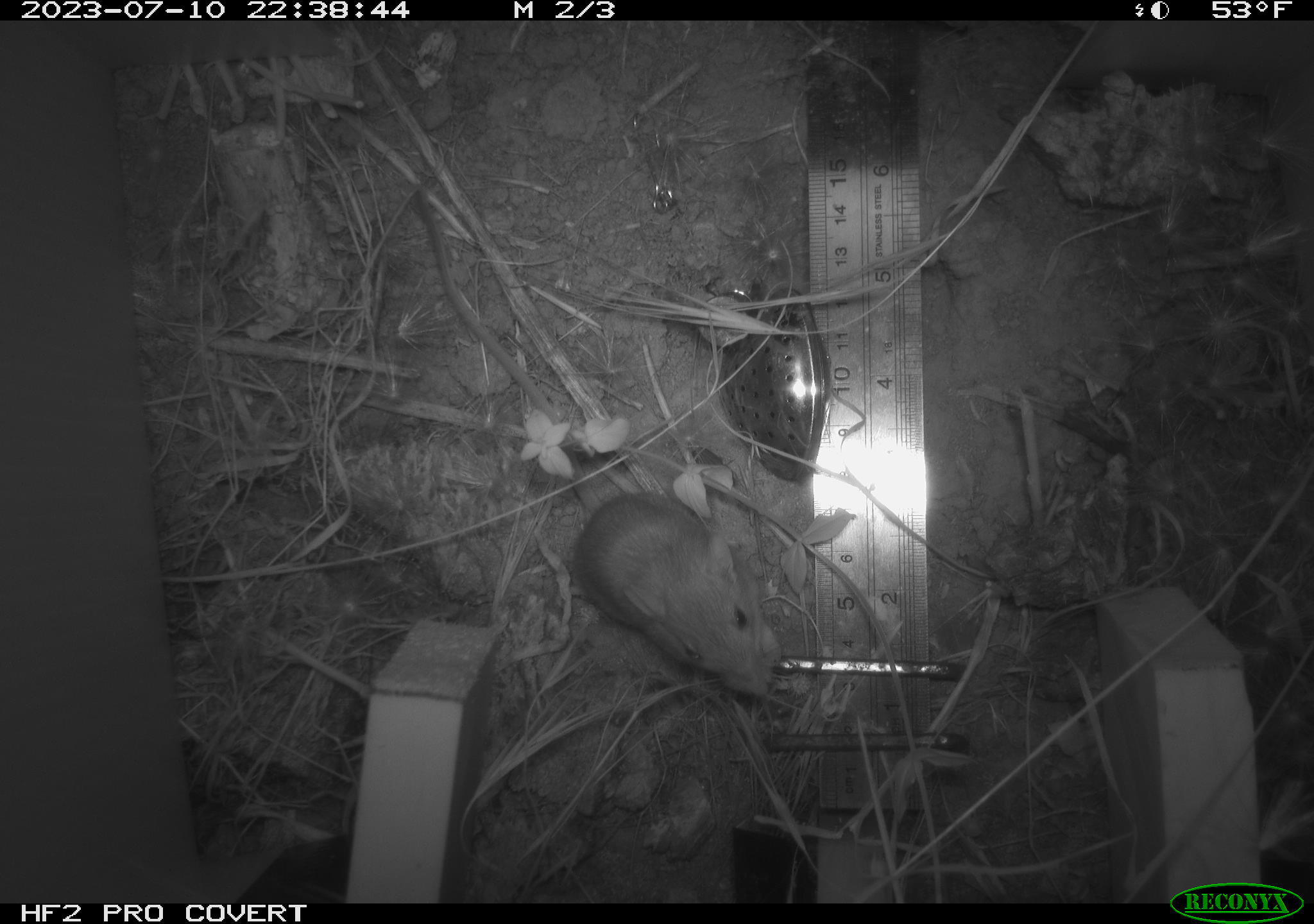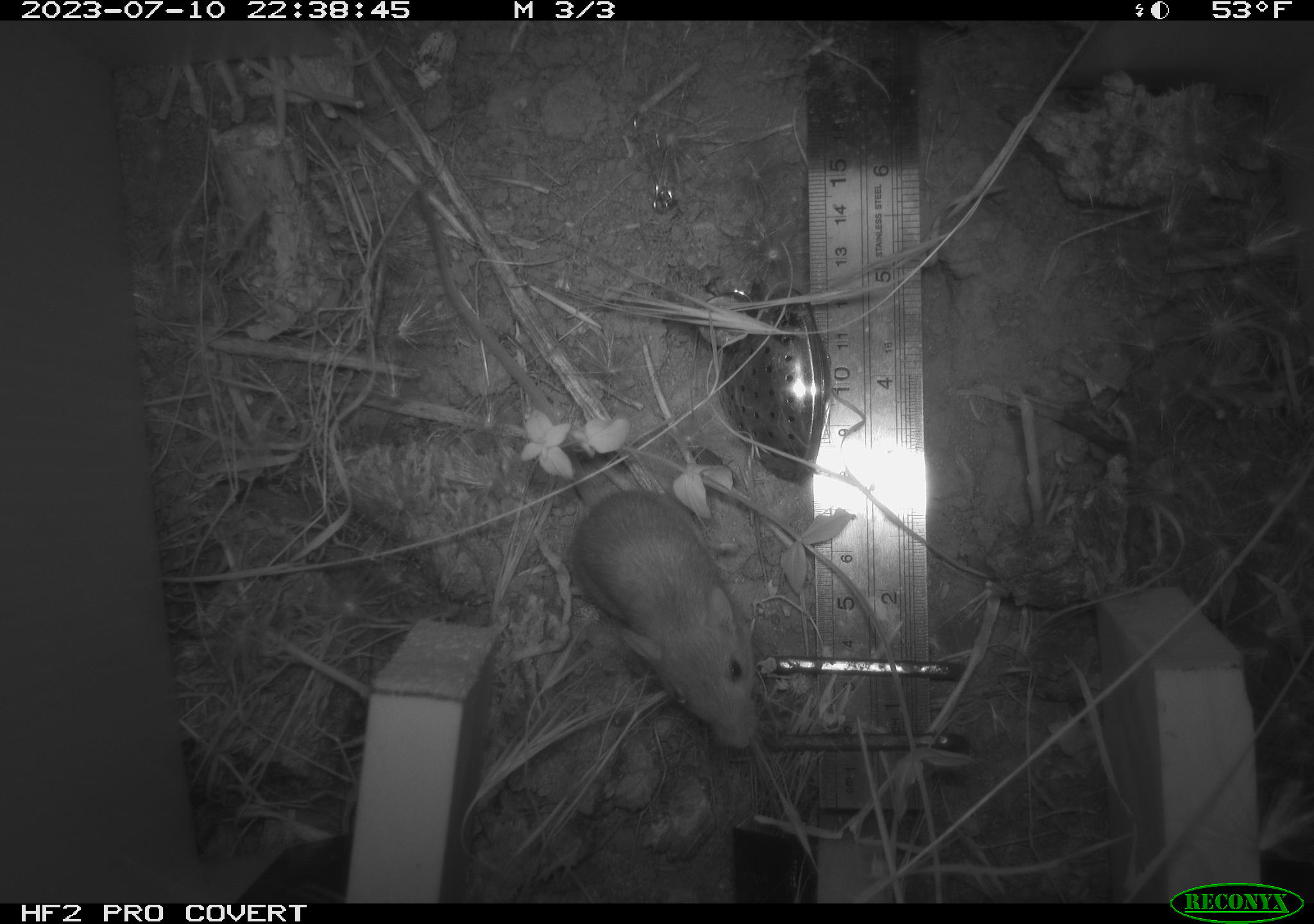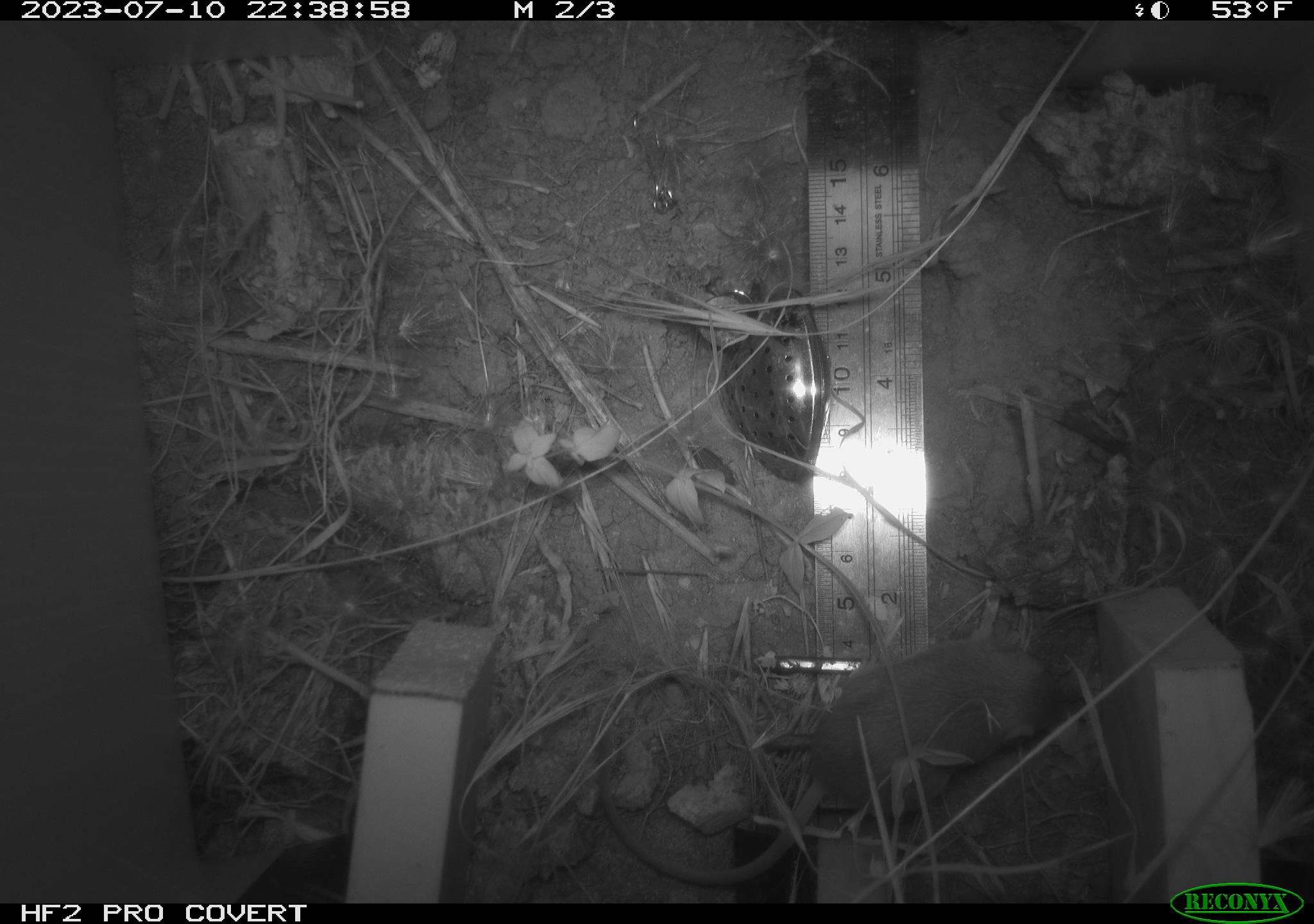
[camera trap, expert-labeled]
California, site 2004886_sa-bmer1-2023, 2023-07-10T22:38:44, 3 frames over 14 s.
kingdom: Animalia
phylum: Chordata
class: Mammalia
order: Rodentia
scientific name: Rodentia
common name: mouse species